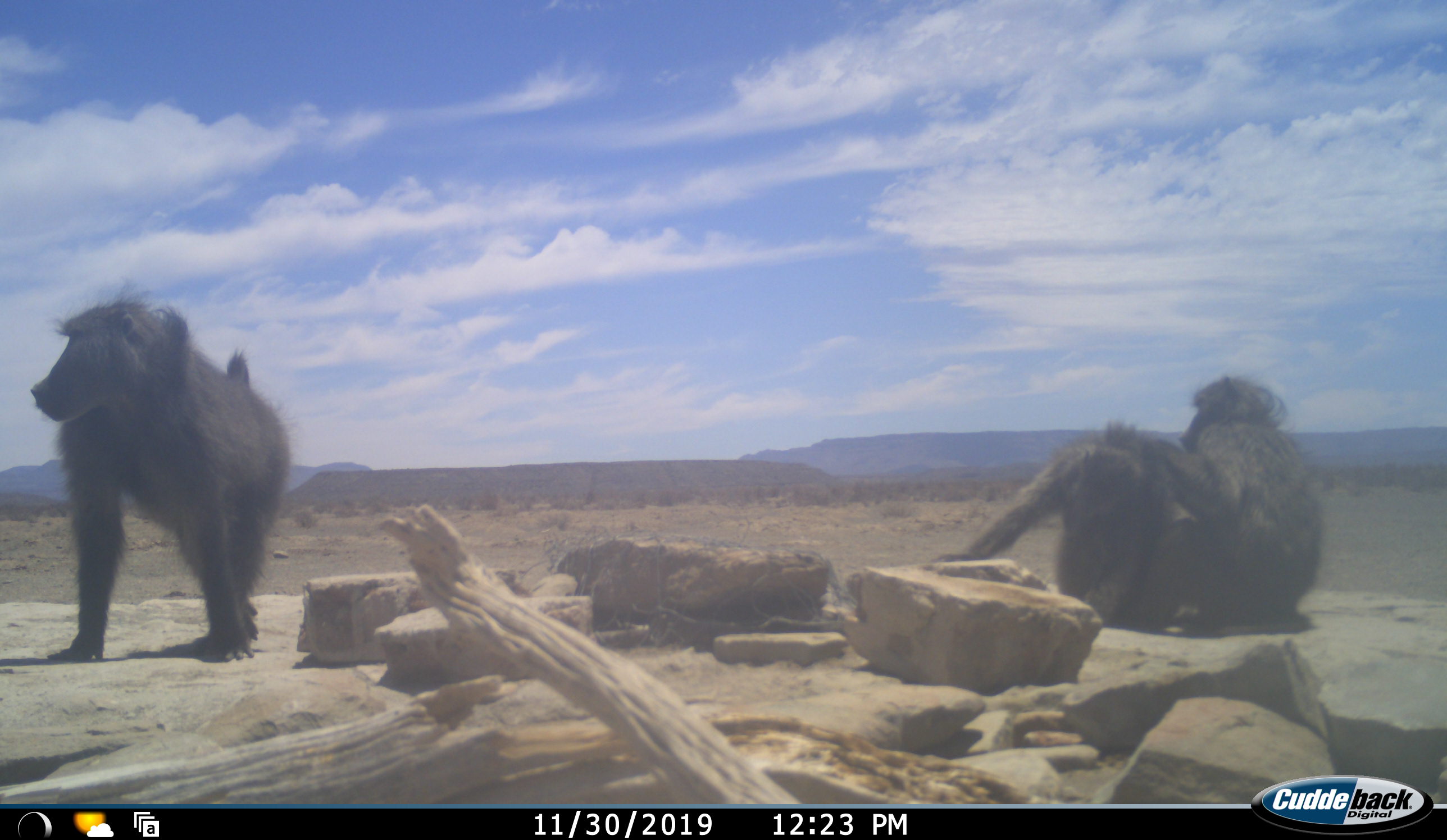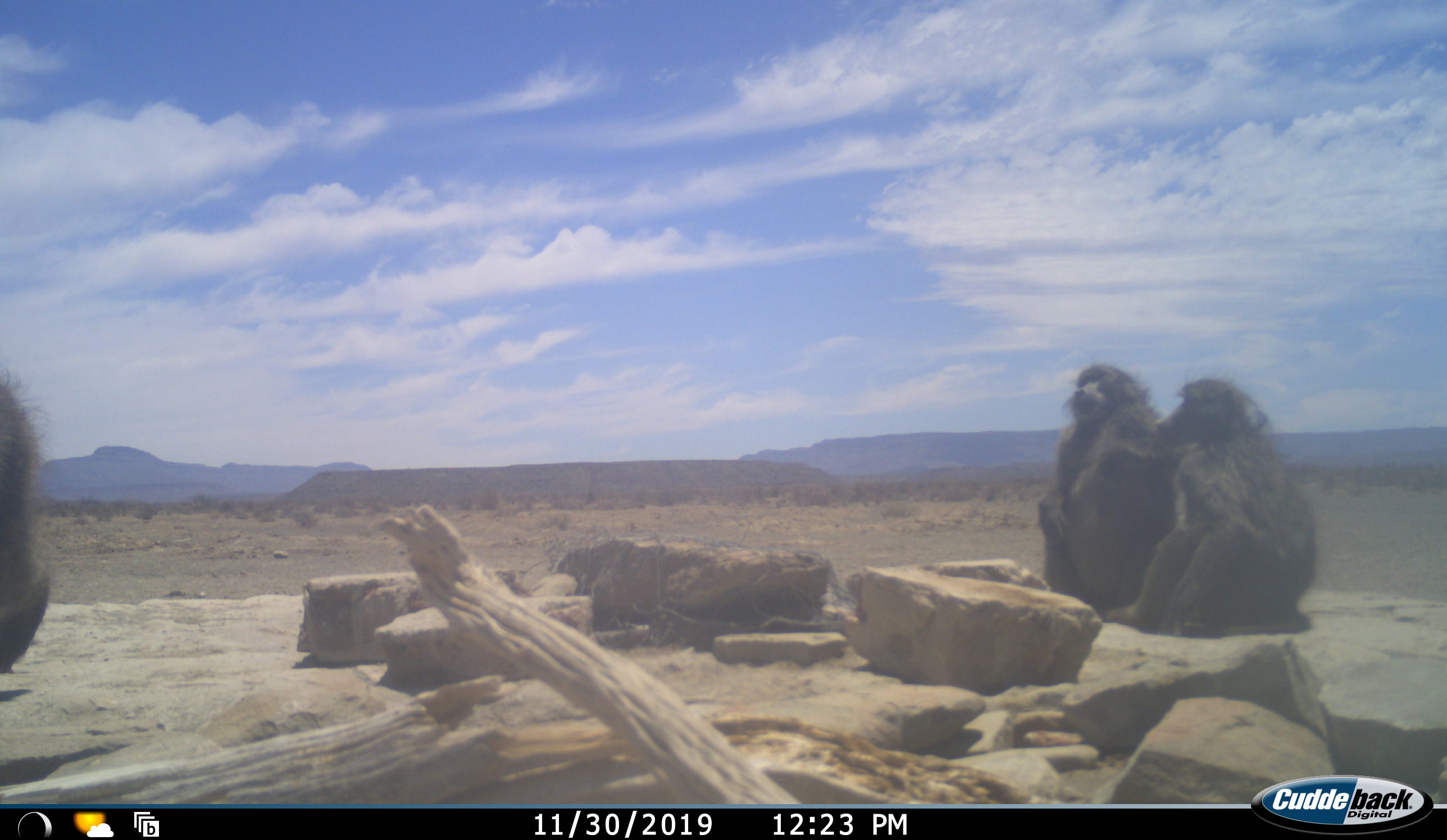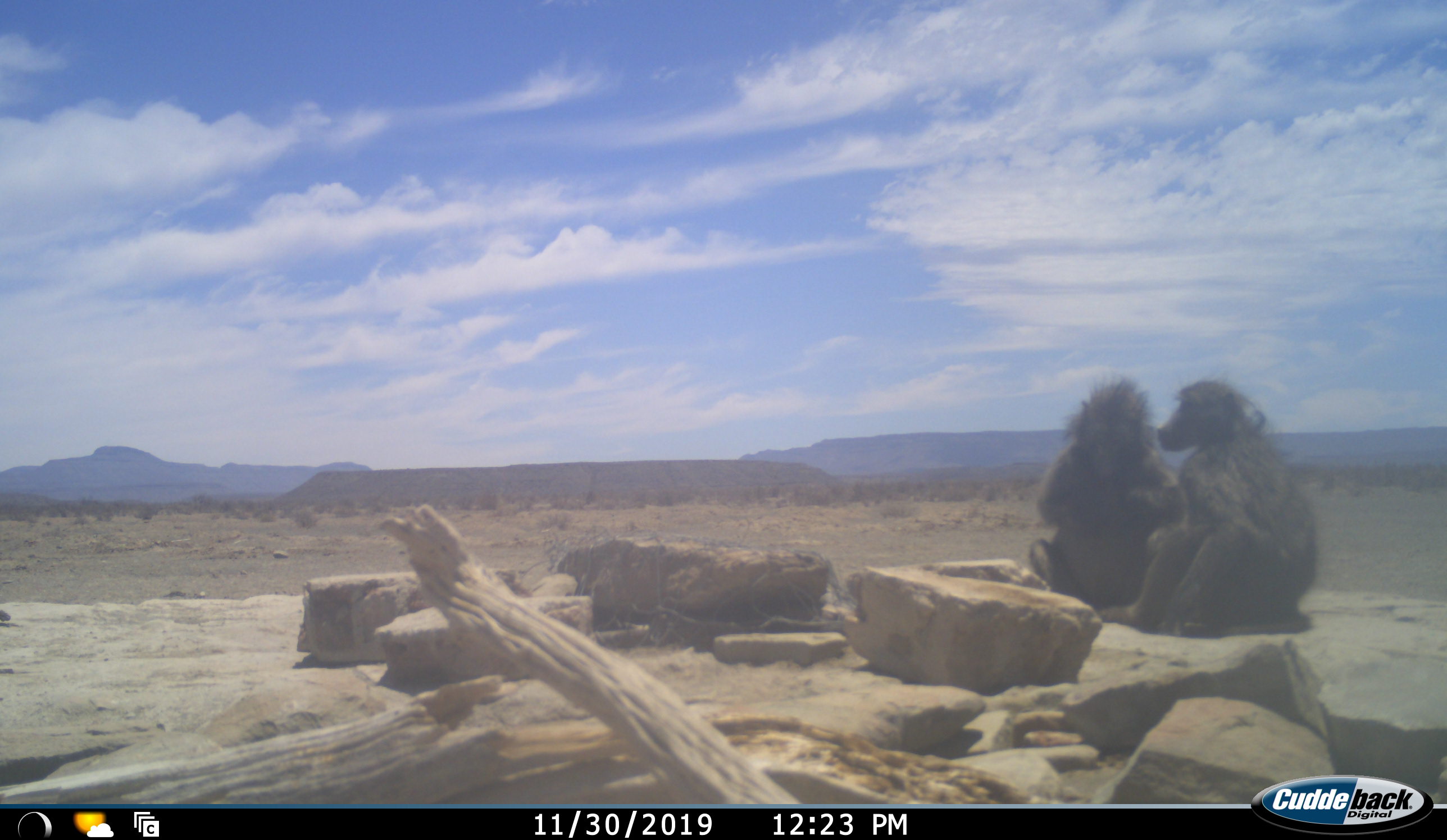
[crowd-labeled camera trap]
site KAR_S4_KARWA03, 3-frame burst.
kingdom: Animalia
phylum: Chordata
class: Mammalia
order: Primates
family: Cercopithecidae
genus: Papio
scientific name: Papio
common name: baboon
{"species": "baboon (Papio)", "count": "3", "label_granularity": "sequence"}